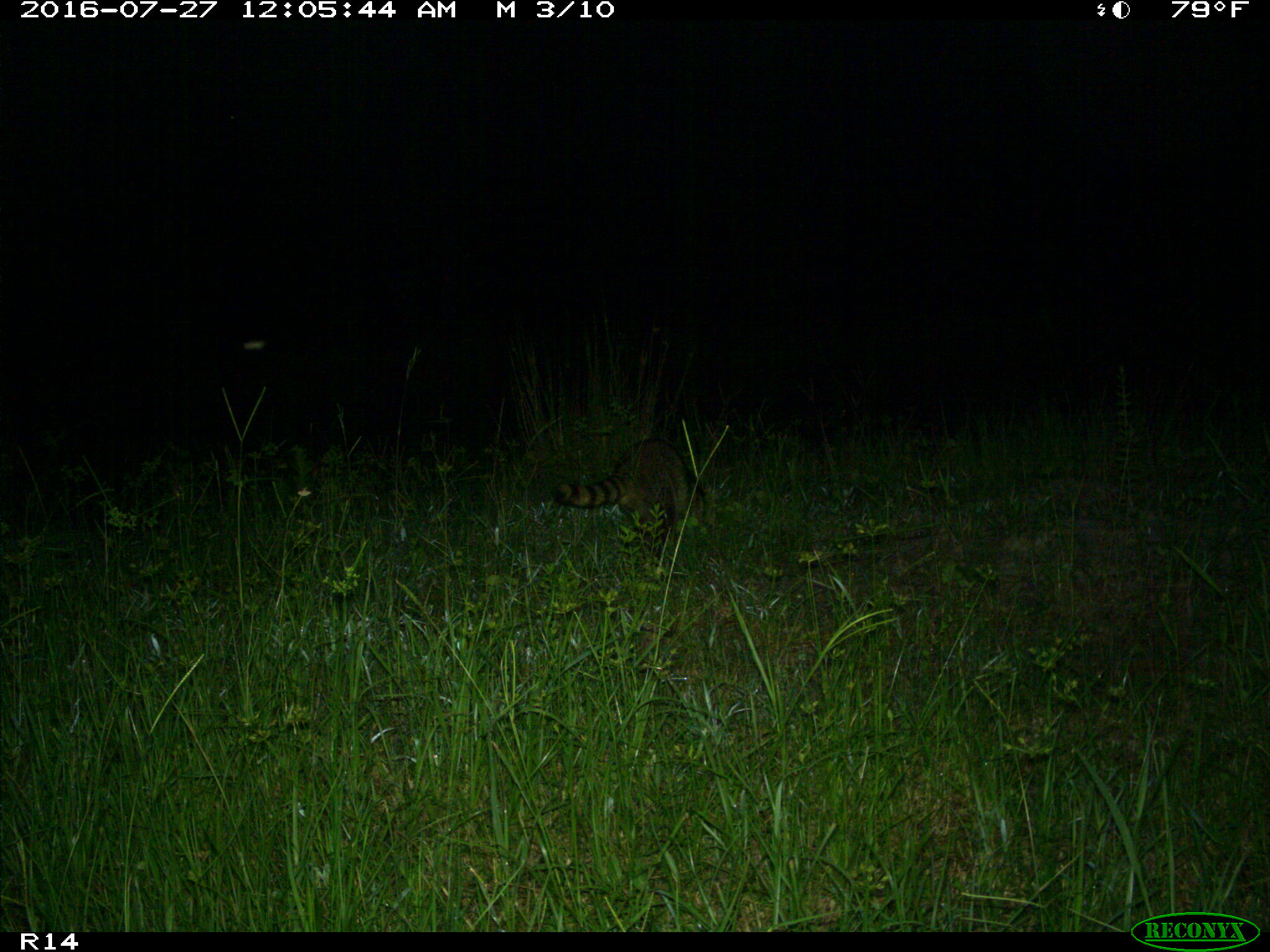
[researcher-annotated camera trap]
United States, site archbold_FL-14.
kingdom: Animalia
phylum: Chordata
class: Mammalia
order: Carnivora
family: Procyonidae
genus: Procyon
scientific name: Procyon lotor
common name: common raccoon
Procyon lotor (common raccoon).